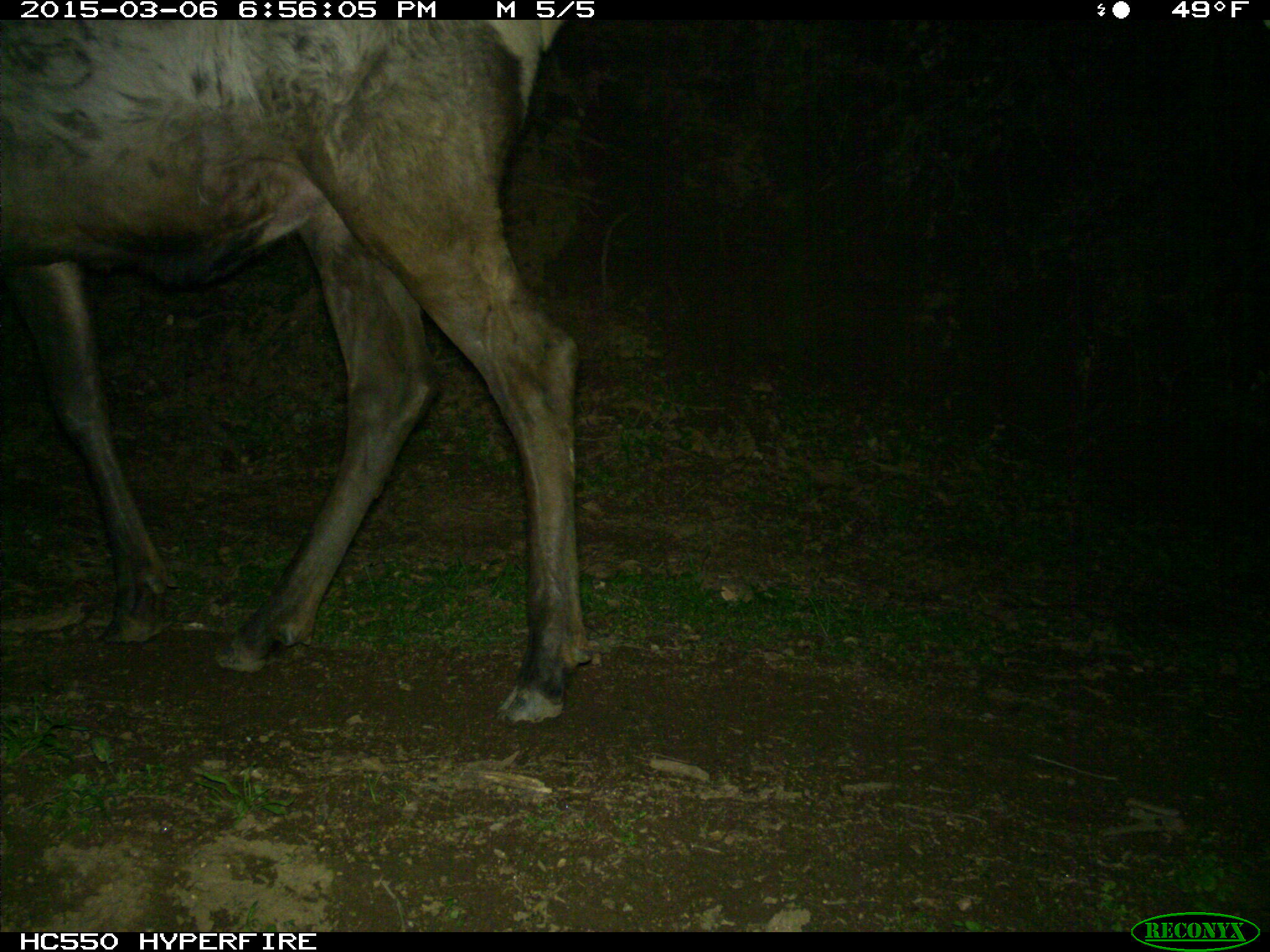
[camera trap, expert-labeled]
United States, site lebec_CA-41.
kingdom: Animalia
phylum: Chordata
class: Mammalia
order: Artiodactyla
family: Cervidae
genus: Cervus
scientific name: Cervus canadensis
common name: elk